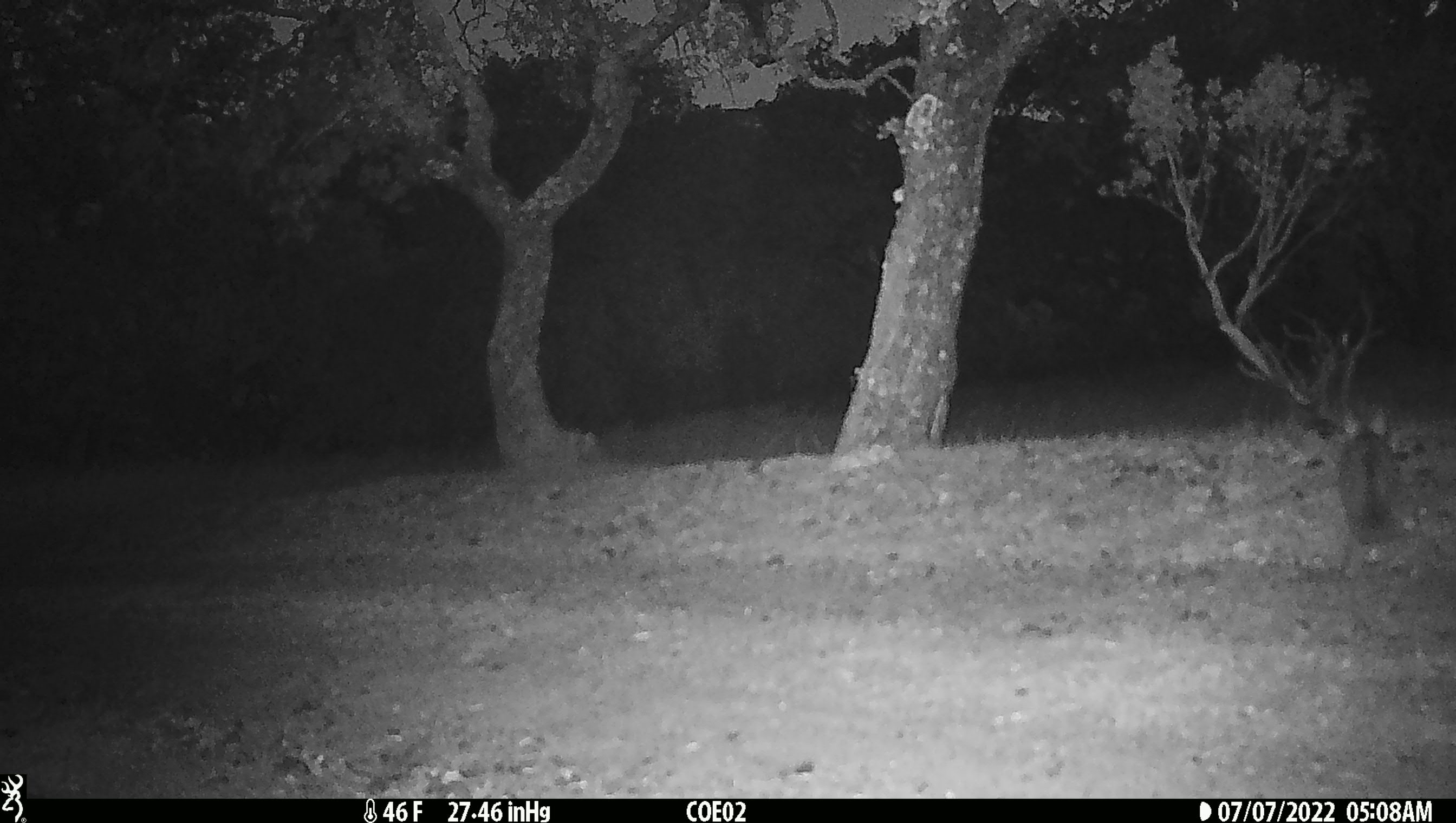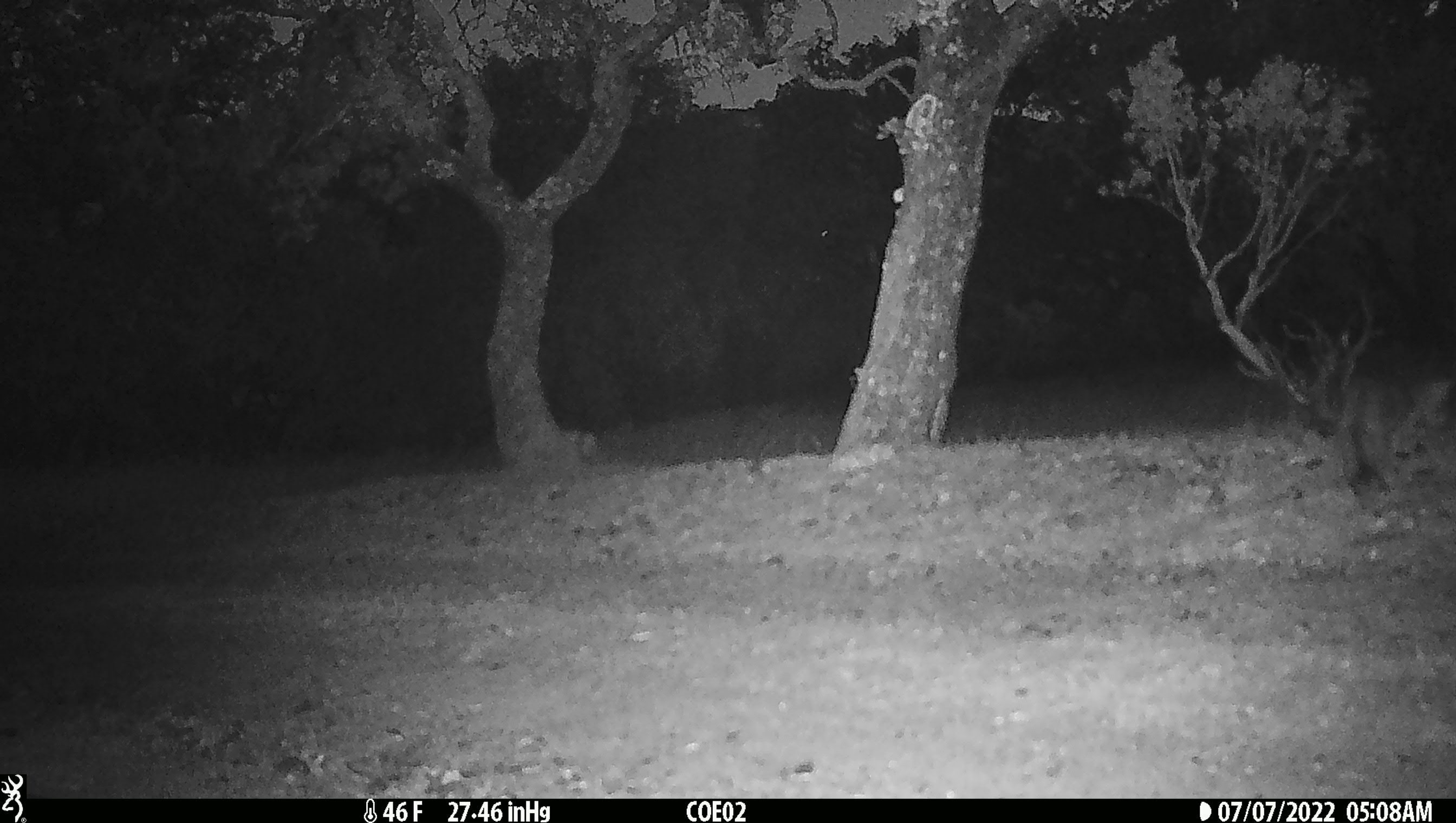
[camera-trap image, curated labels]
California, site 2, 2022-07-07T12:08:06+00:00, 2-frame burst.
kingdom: Animalia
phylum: Chordata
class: Mammalia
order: Carnivora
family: Canidae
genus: Urocyon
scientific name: Urocyon cinereoargenteus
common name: gray fox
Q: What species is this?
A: Gray fox (Urocyon cinereoargenteus).